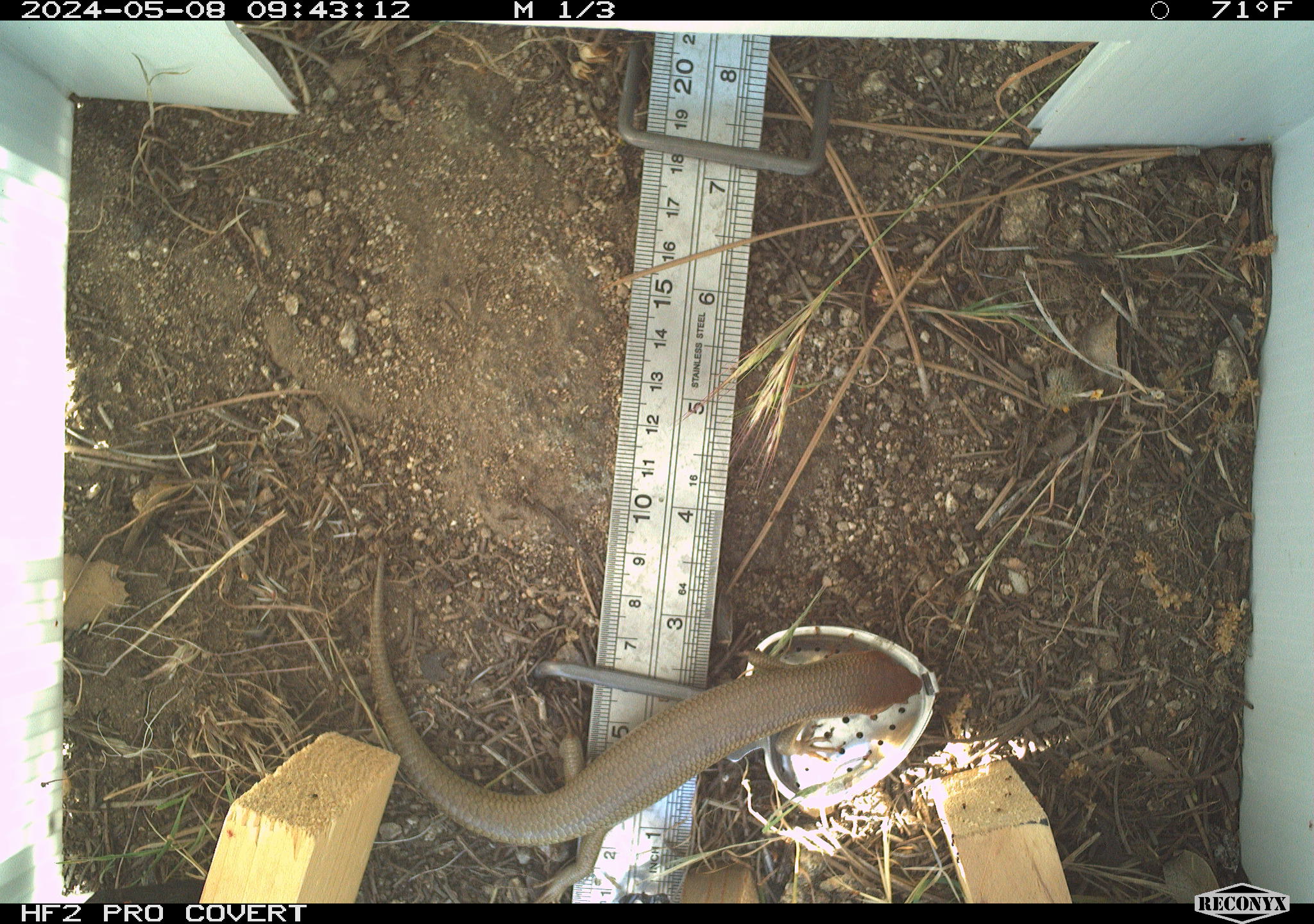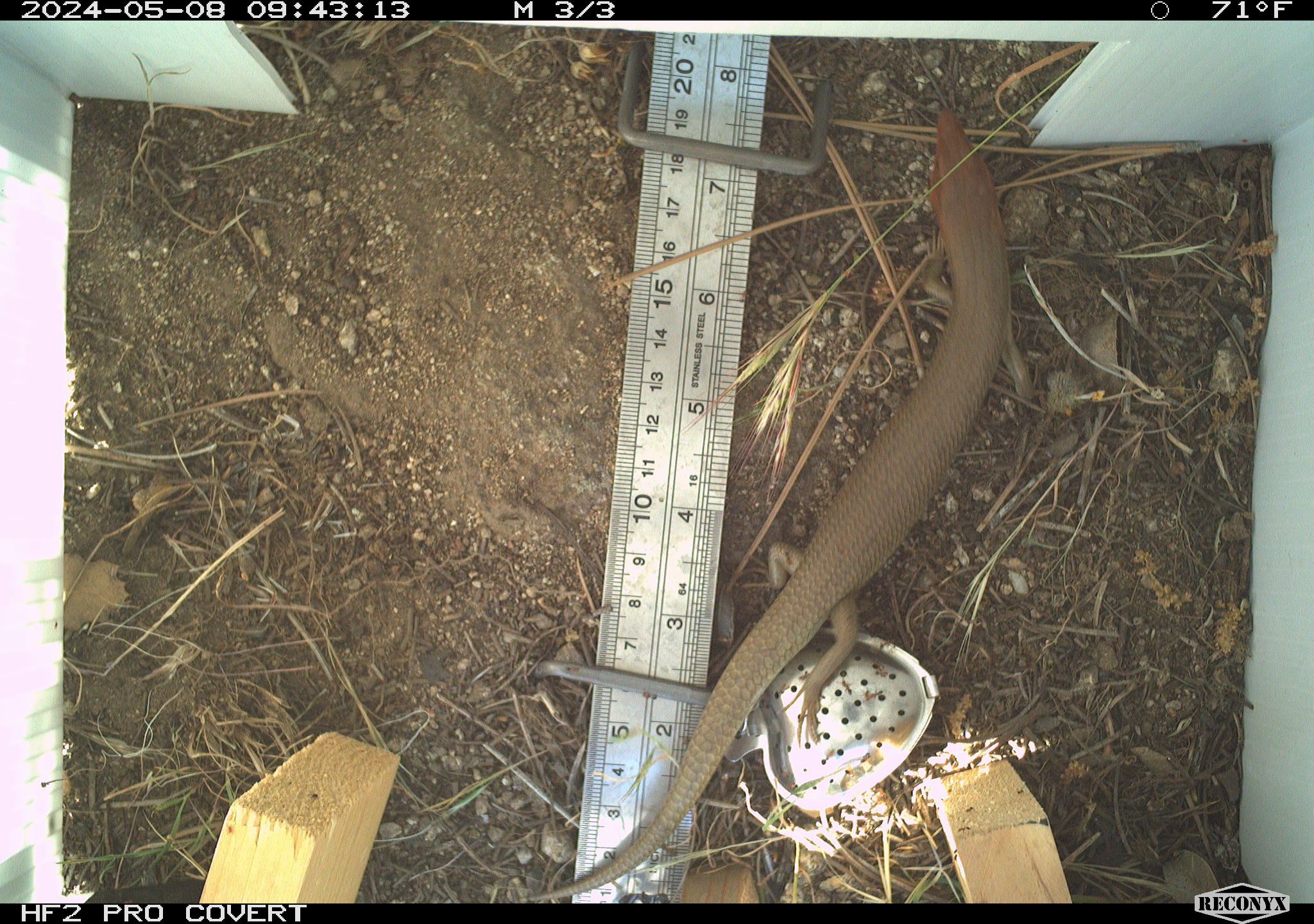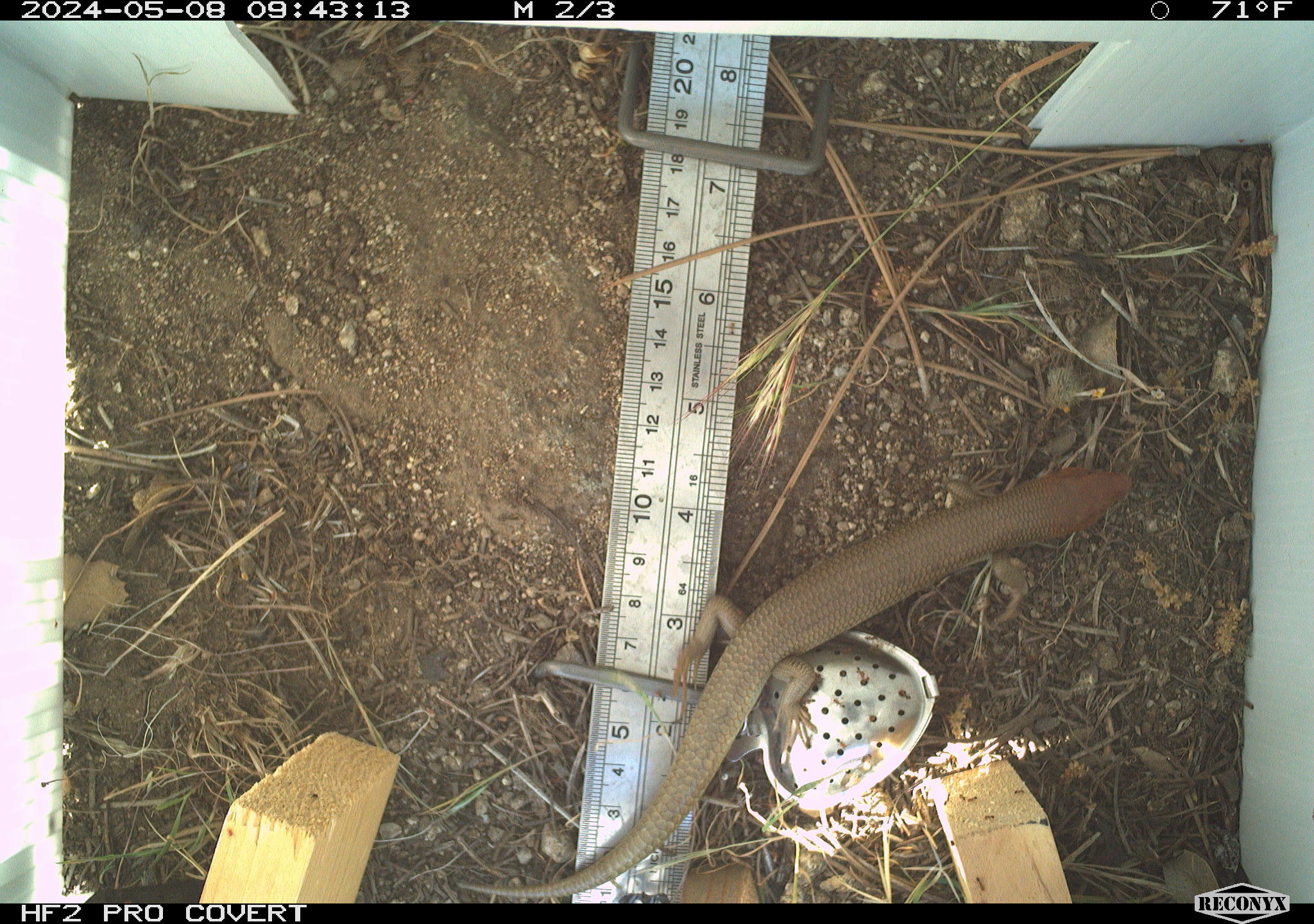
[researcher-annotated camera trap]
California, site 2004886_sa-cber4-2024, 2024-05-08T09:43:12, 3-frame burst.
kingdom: Animalia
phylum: Chordata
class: Reptilia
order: Squamata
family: Scincidae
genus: Plestiodon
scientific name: Plestiodon gilberti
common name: gilbert's skink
Gilbert's skink (Plestiodon gilberti).